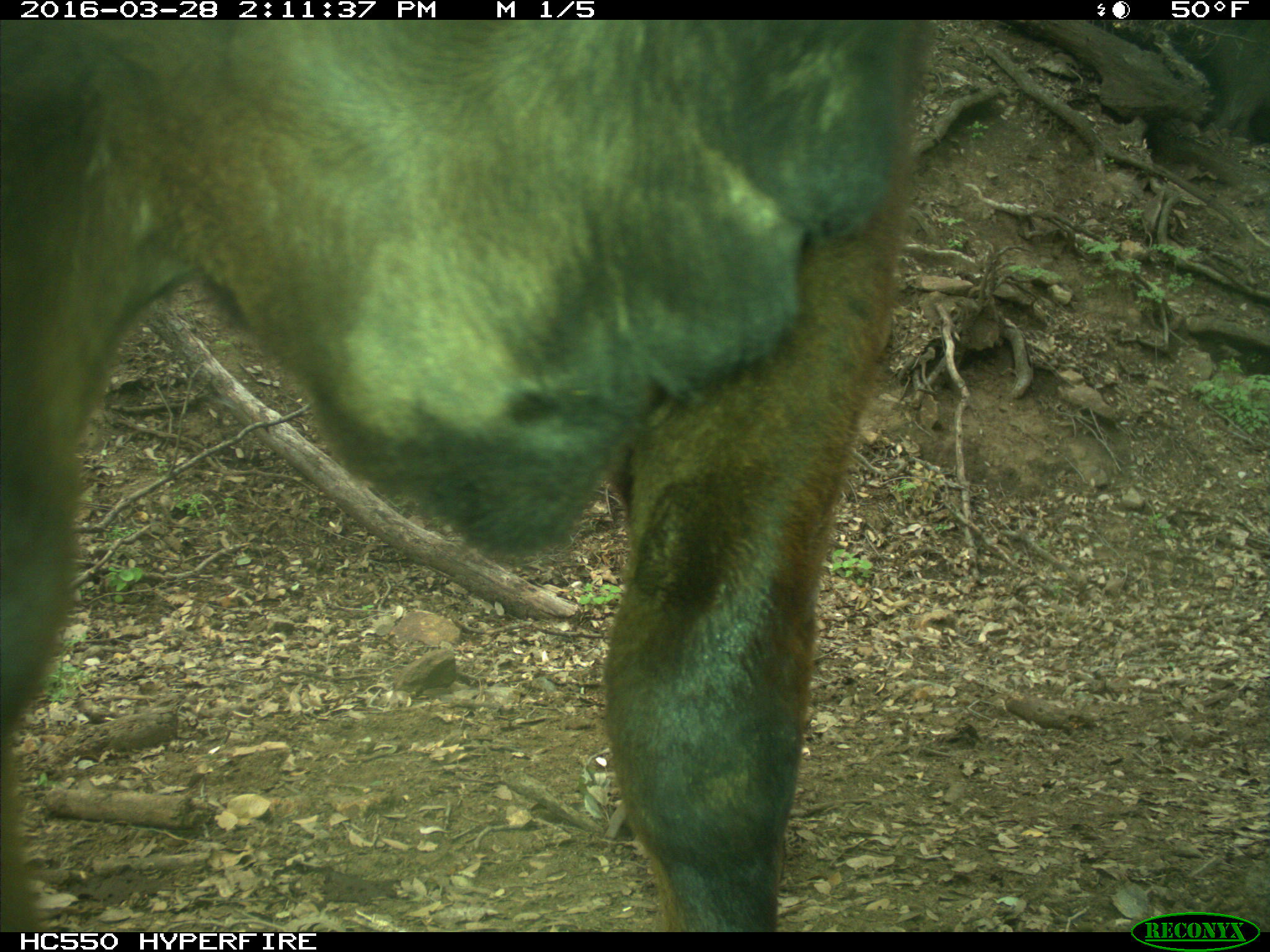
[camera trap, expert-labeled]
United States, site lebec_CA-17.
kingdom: Animalia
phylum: Chordata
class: Mammalia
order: Artiodactyla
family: Bovidae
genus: Bos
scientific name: Bos taurus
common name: domestic cow